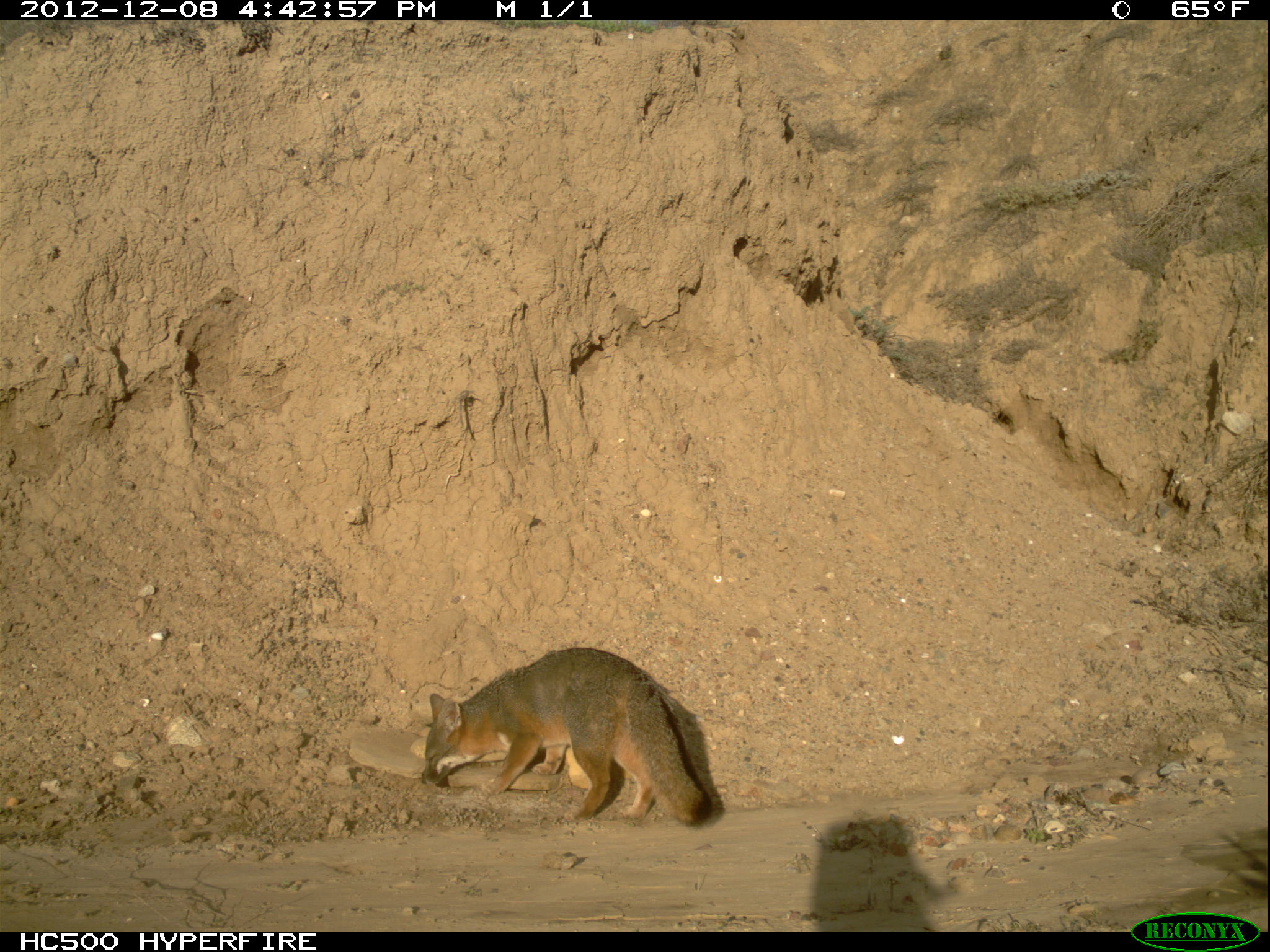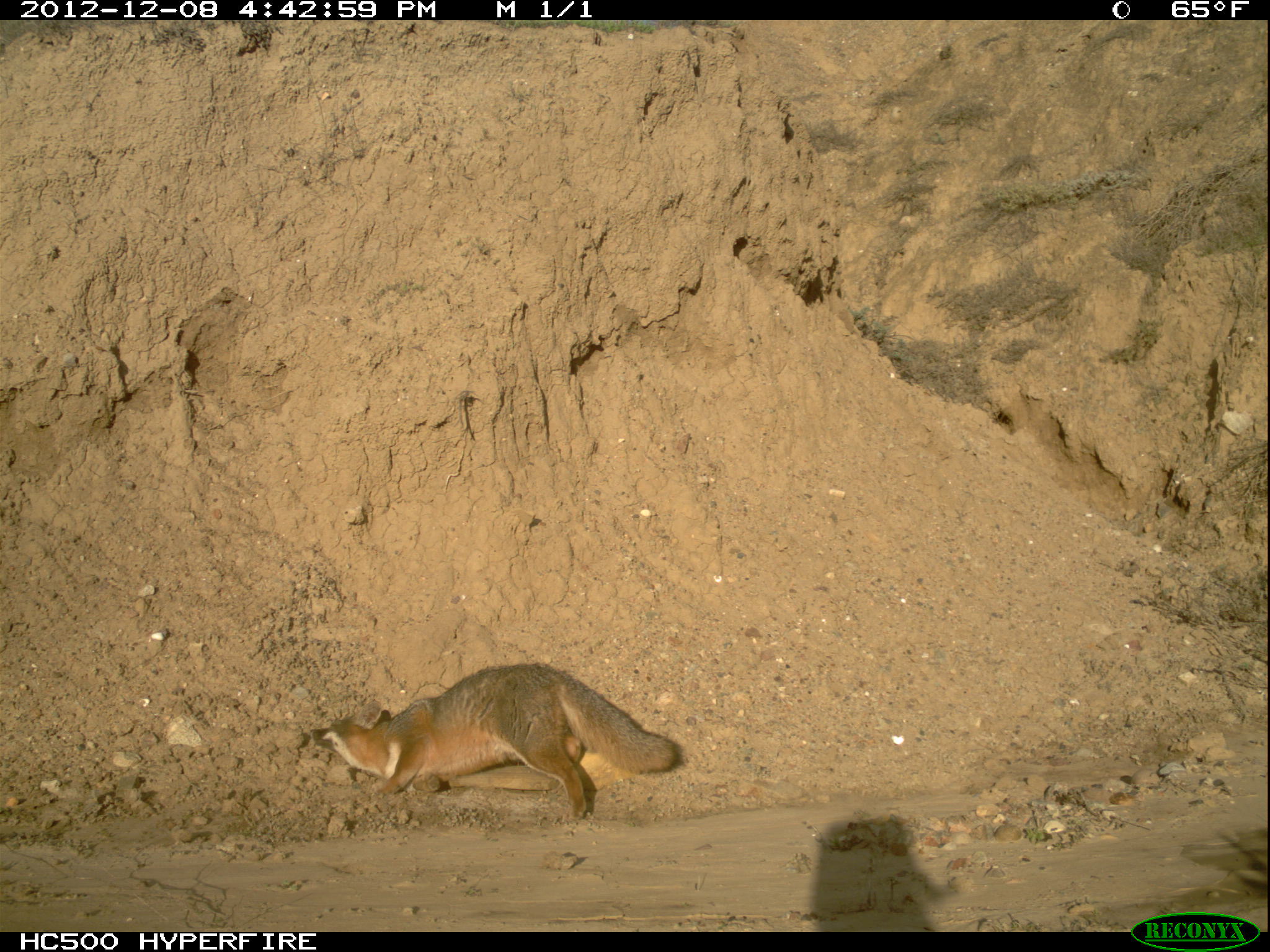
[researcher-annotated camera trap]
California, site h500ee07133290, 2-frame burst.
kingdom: Animalia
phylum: Chordata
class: Mammalia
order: Carnivora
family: Canidae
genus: Urocyon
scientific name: Urocyon littoralis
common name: island fox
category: fox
Fox (island fox) (Urocyon littoralis).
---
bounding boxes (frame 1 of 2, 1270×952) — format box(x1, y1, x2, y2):
fox: box(419, 646, 709, 829)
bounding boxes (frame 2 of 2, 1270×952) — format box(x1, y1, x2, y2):
fox: box(309, 662, 680, 819)